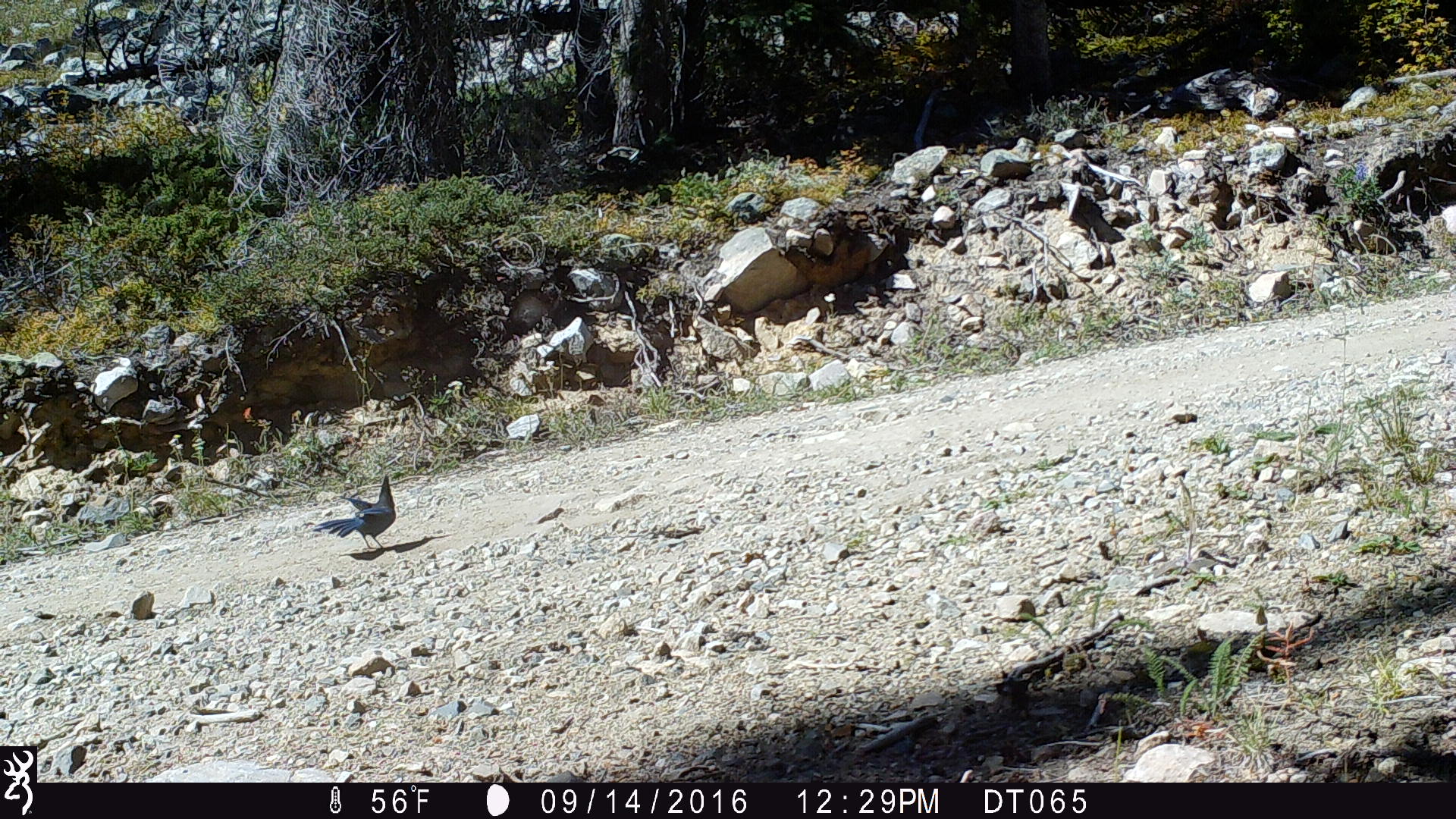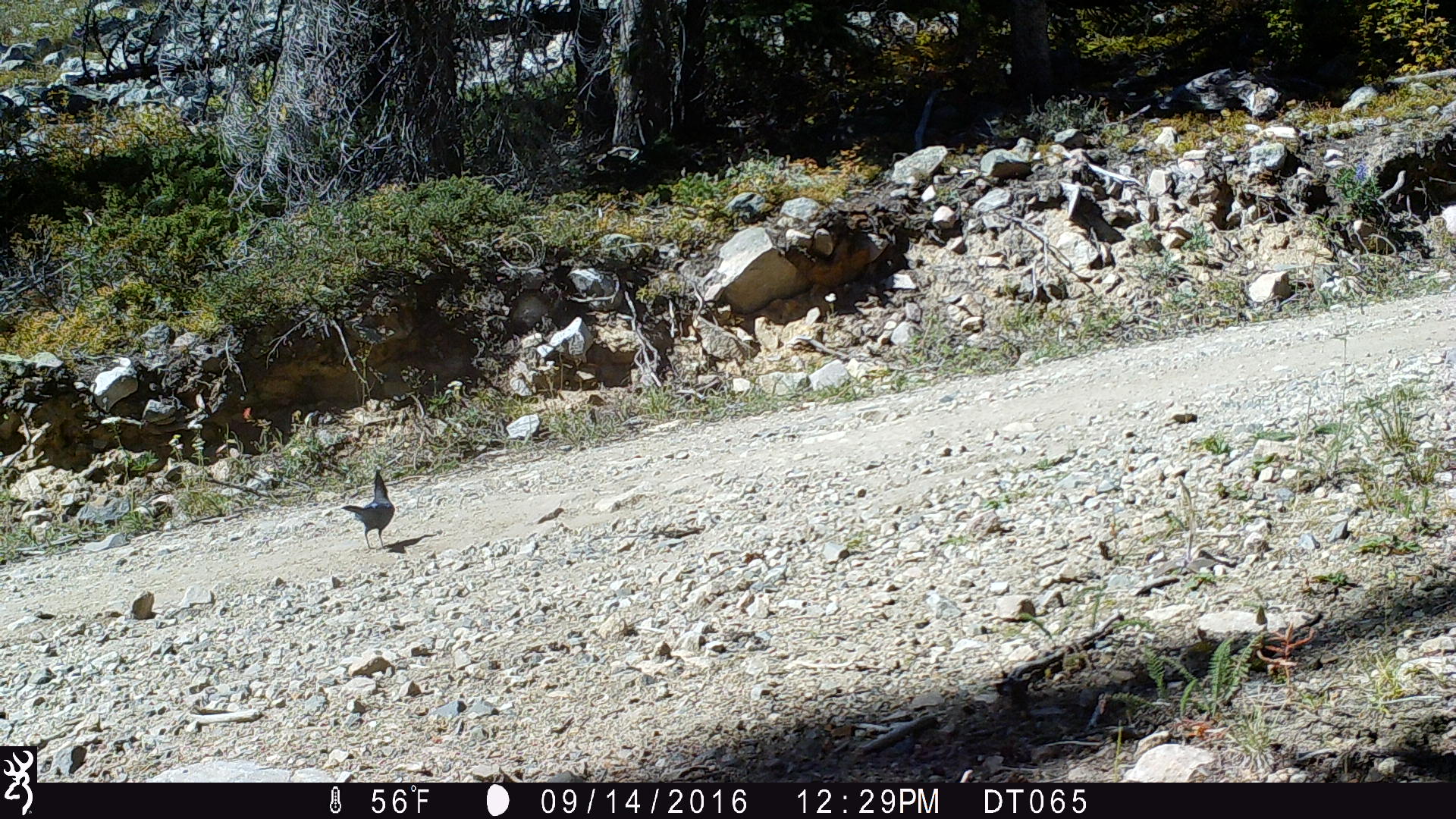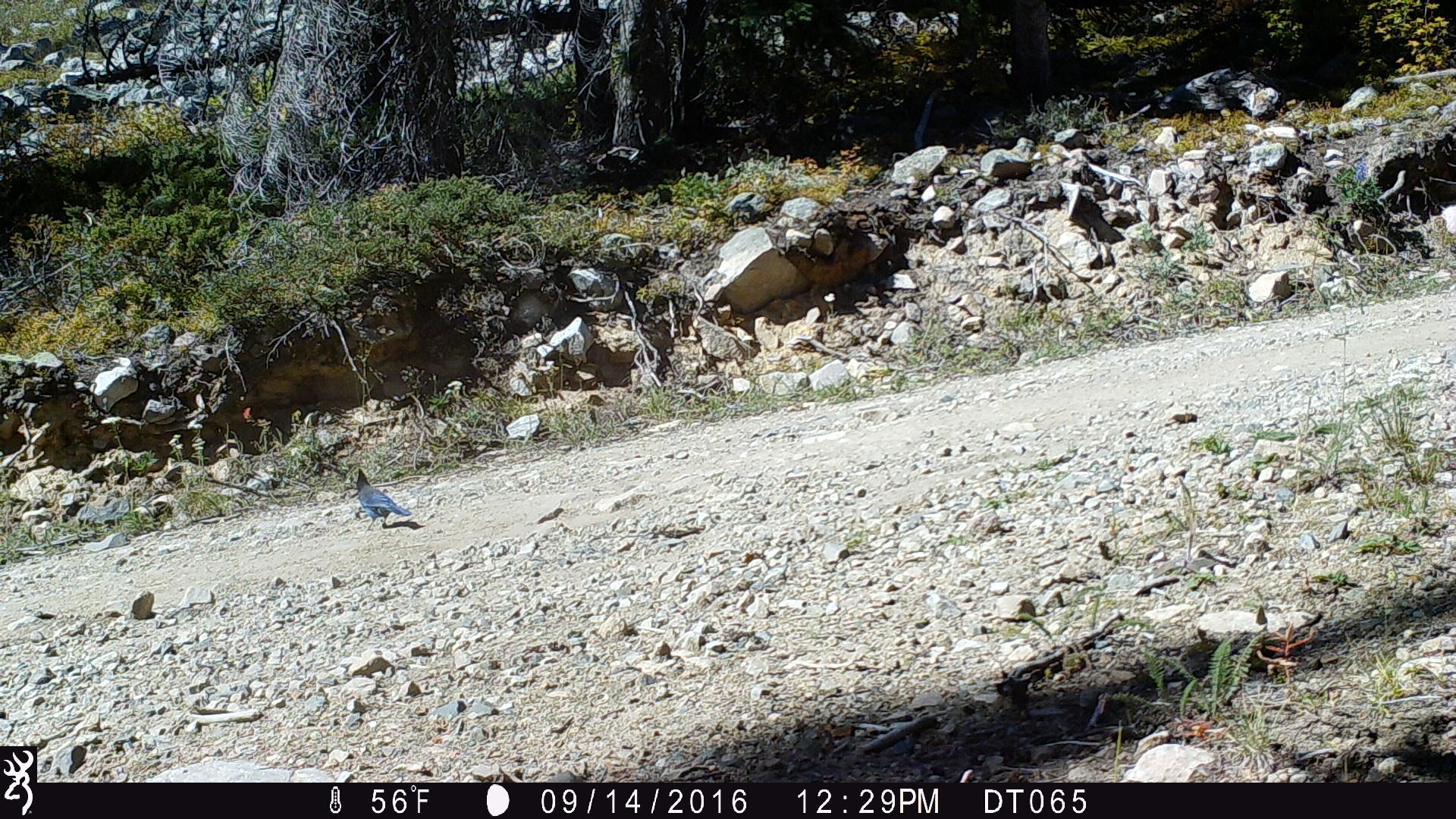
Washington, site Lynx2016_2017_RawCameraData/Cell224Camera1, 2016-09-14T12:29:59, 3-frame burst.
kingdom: Animalia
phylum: Chordata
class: Aves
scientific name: Aves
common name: birds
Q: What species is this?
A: Aves (birds).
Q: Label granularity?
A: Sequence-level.